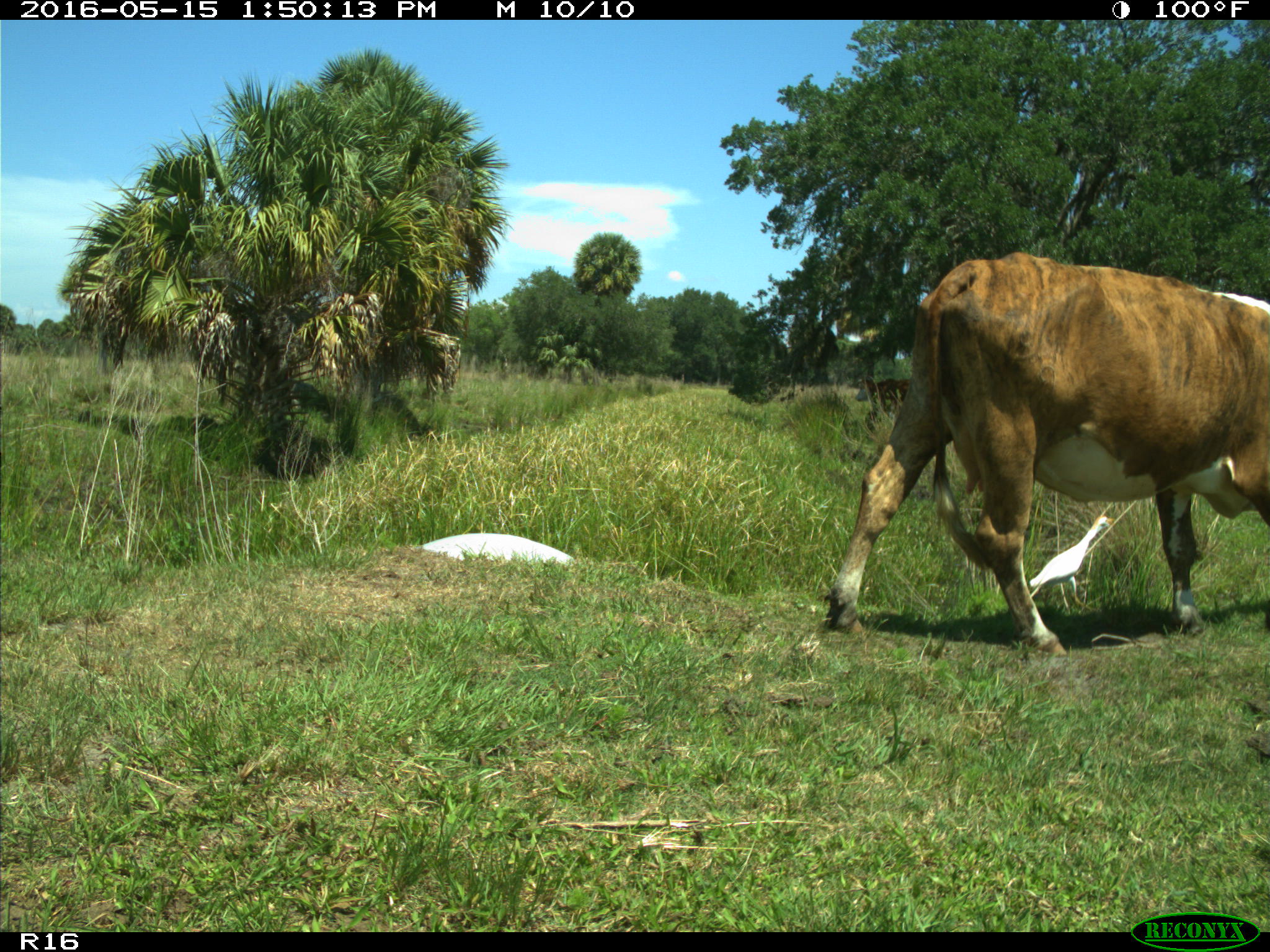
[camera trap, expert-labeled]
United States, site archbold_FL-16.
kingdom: Animalia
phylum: Chordata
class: Mammalia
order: Artiodactyla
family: Bovidae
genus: Bos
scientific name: Bos taurus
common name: domestic cow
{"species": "Bos taurus (domestic cow)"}